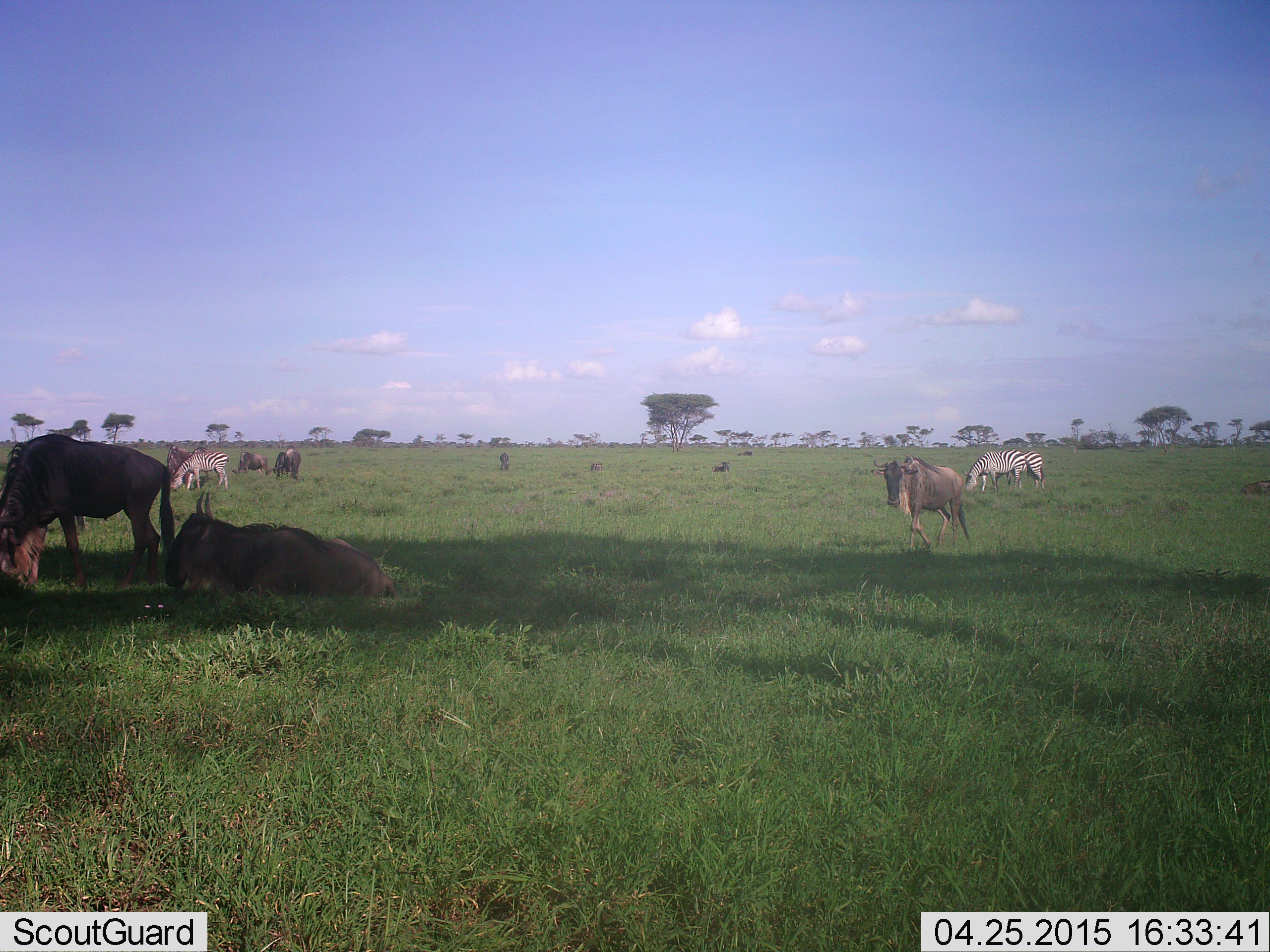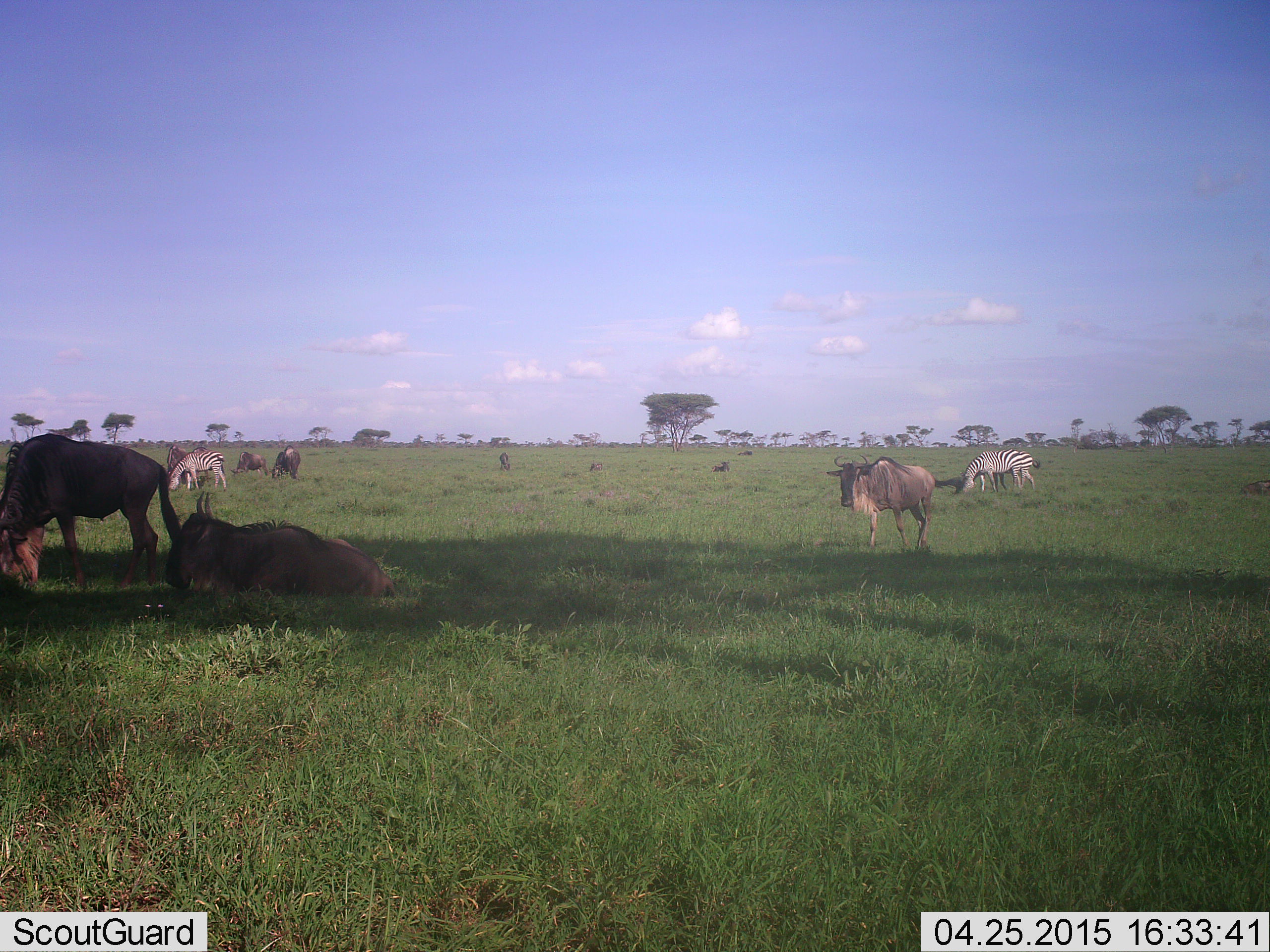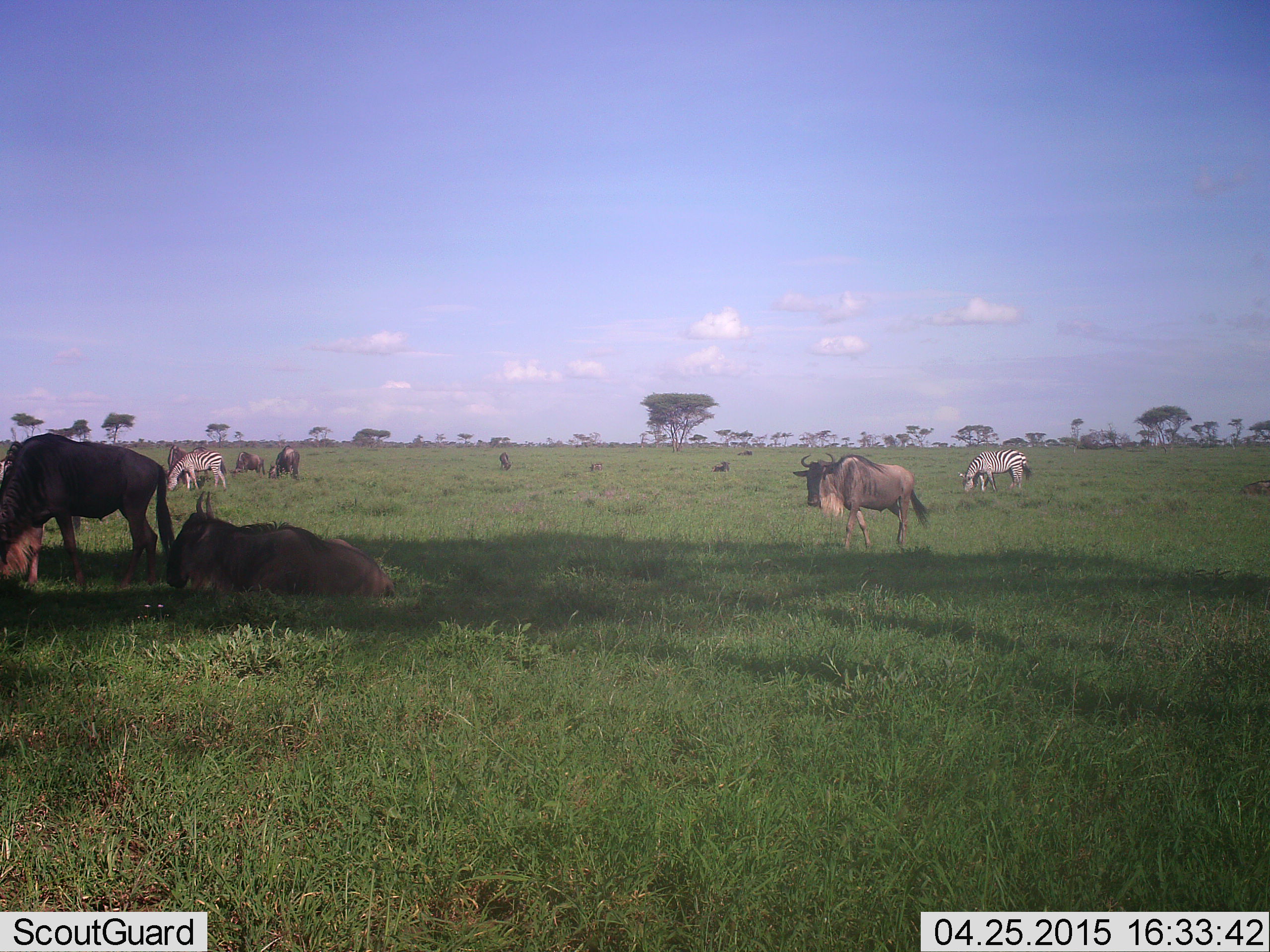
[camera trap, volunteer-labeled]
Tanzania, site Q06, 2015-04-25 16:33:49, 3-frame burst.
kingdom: Animalia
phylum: Chordata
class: Mammalia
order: Artiodactyla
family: Bovidae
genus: Connochaetes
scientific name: Connochaetes taurinus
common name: blue wildebeest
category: wildebeest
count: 7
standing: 70%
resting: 80%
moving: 60%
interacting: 10%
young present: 0%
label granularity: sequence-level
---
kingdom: Animalia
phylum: Chordata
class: Mammalia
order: Perissodactyla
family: Equidae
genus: Equus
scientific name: Equus quagga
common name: plains zebra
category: zebra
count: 3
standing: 50%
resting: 0%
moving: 10%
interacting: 0%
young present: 0%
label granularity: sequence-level